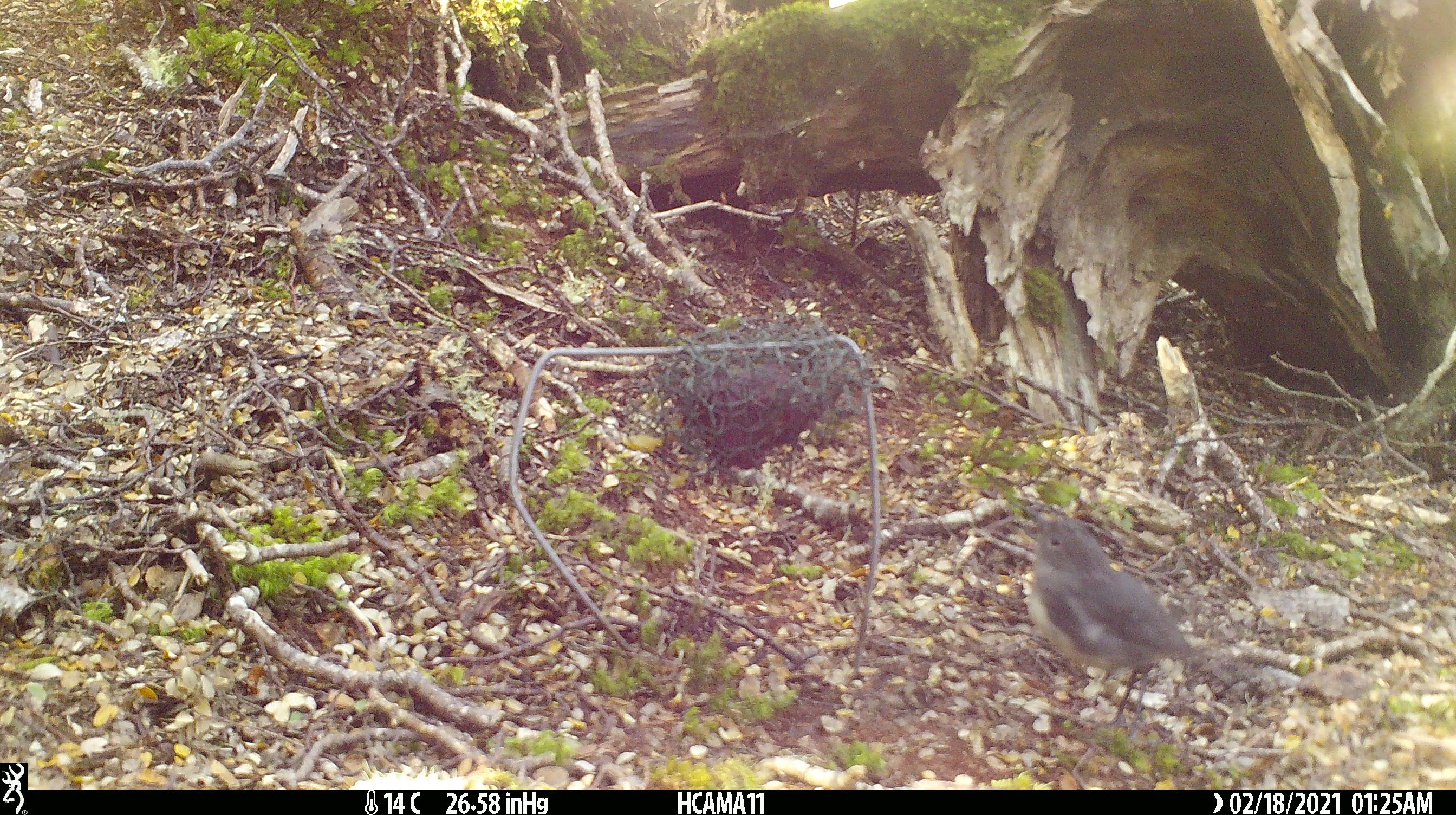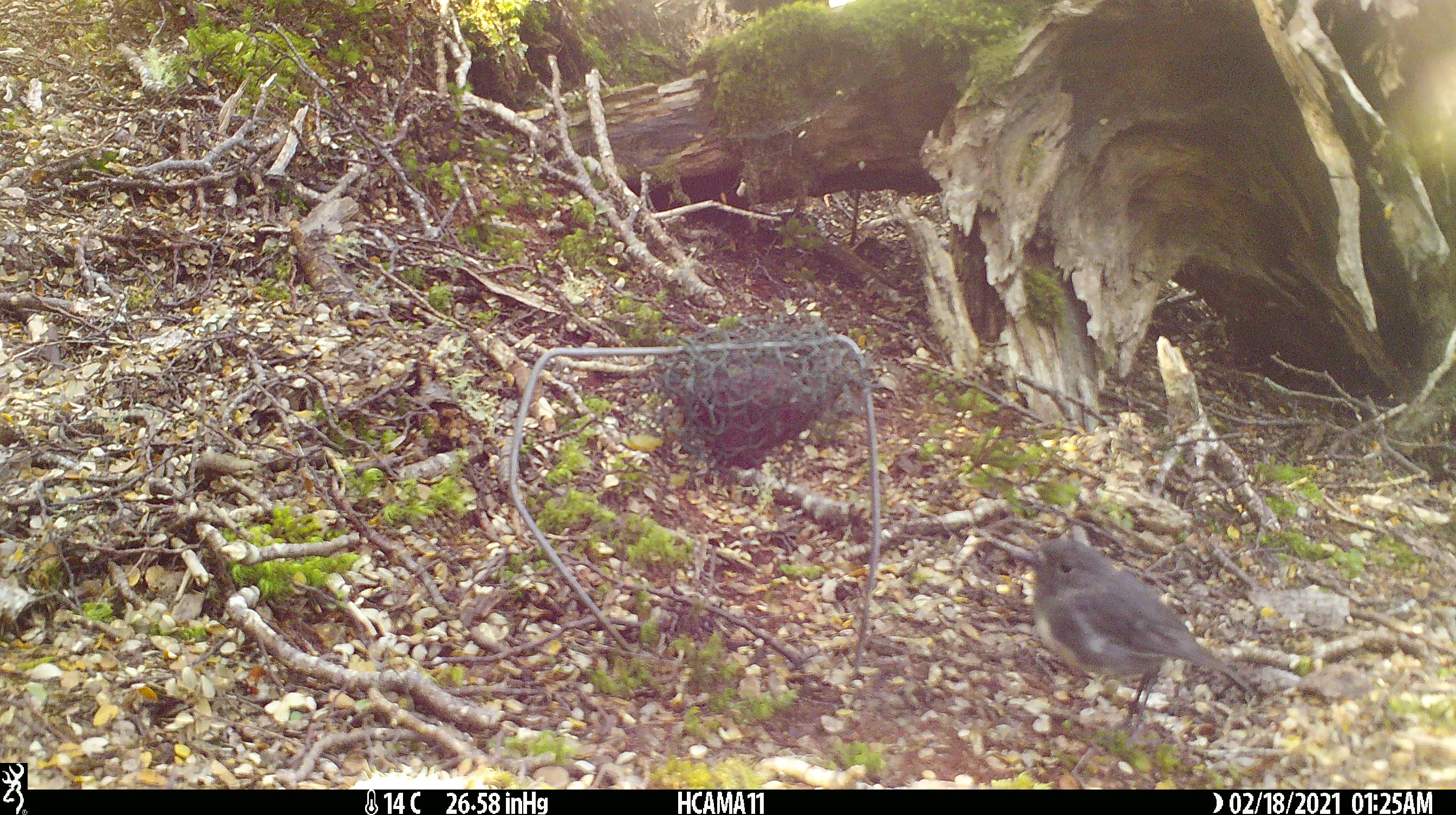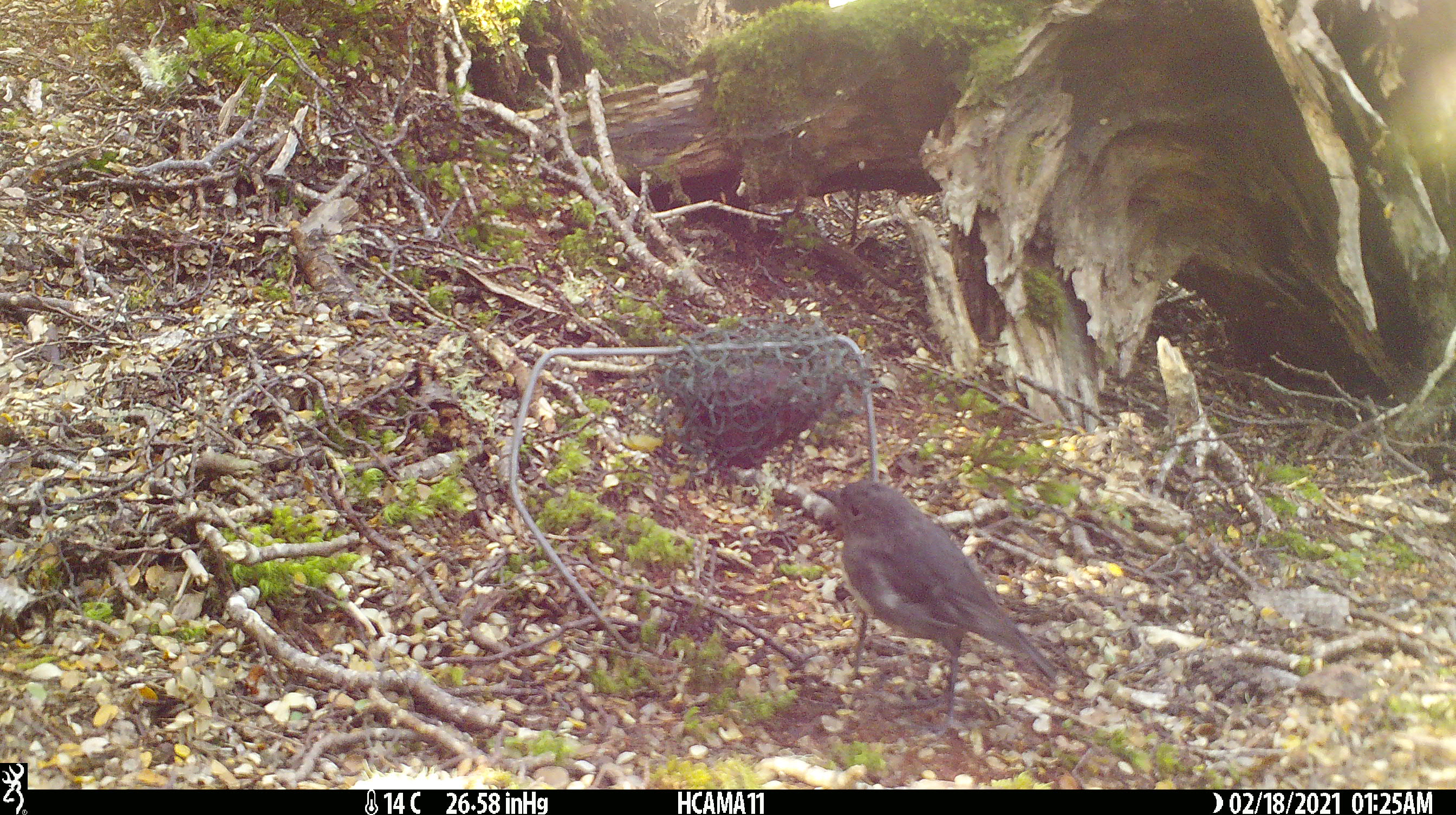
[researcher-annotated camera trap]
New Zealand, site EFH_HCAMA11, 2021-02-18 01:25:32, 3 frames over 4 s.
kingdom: Animalia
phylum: Chordata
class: Aves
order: Passeriformes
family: Petroicidae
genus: Petroica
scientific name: Petroica australis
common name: new zealand robin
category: robin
Robin (new zealand robin) (Petroica australis).